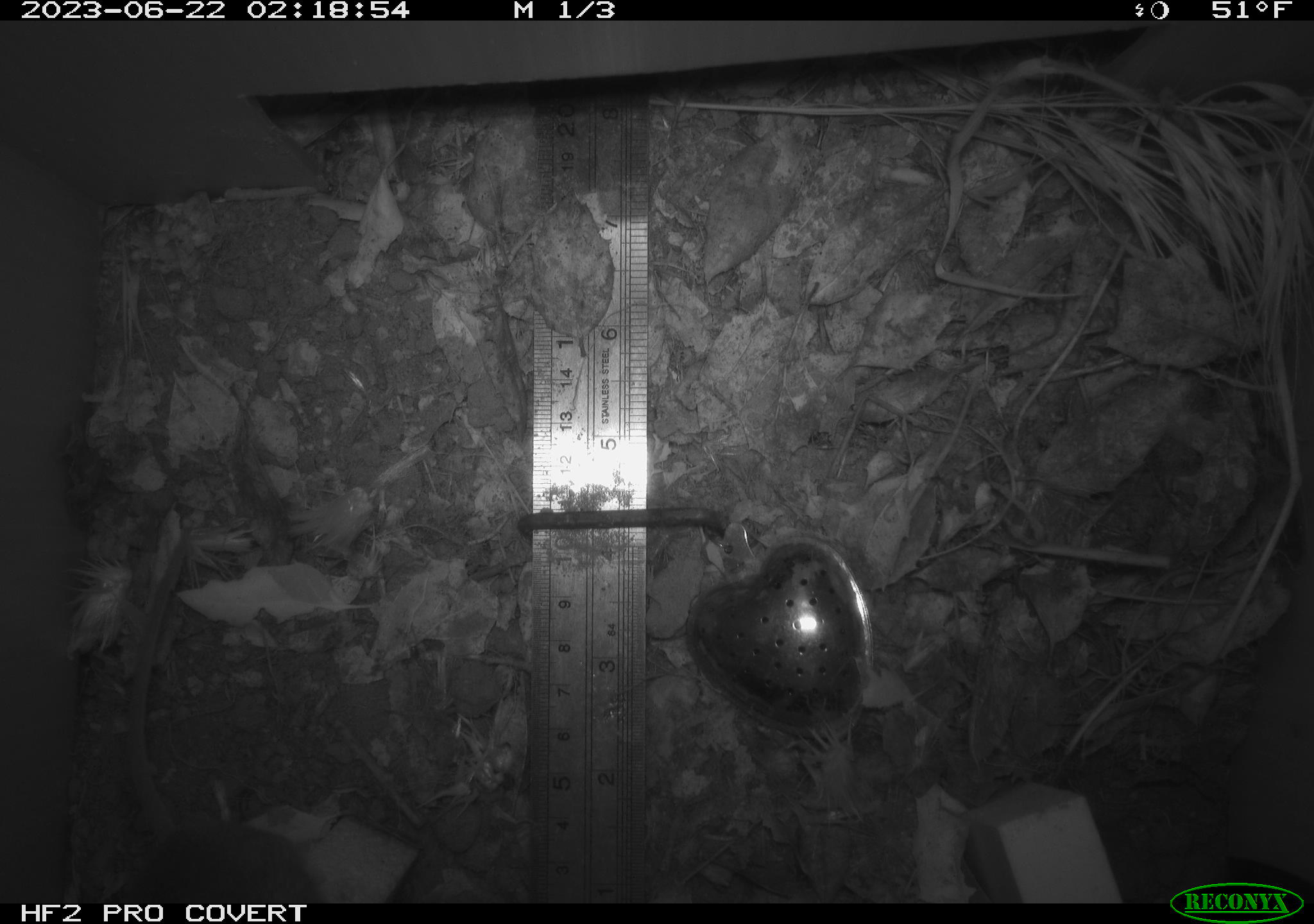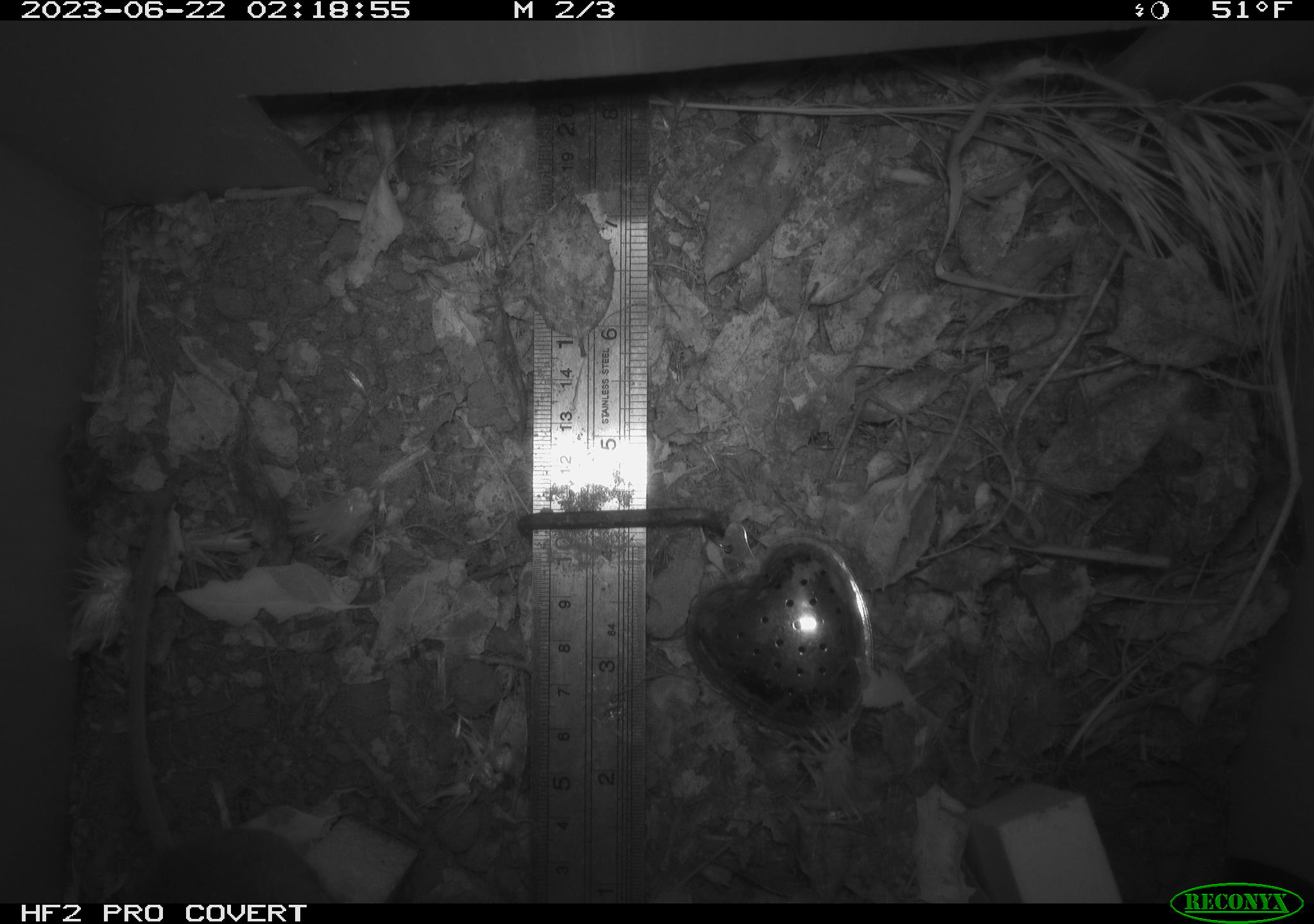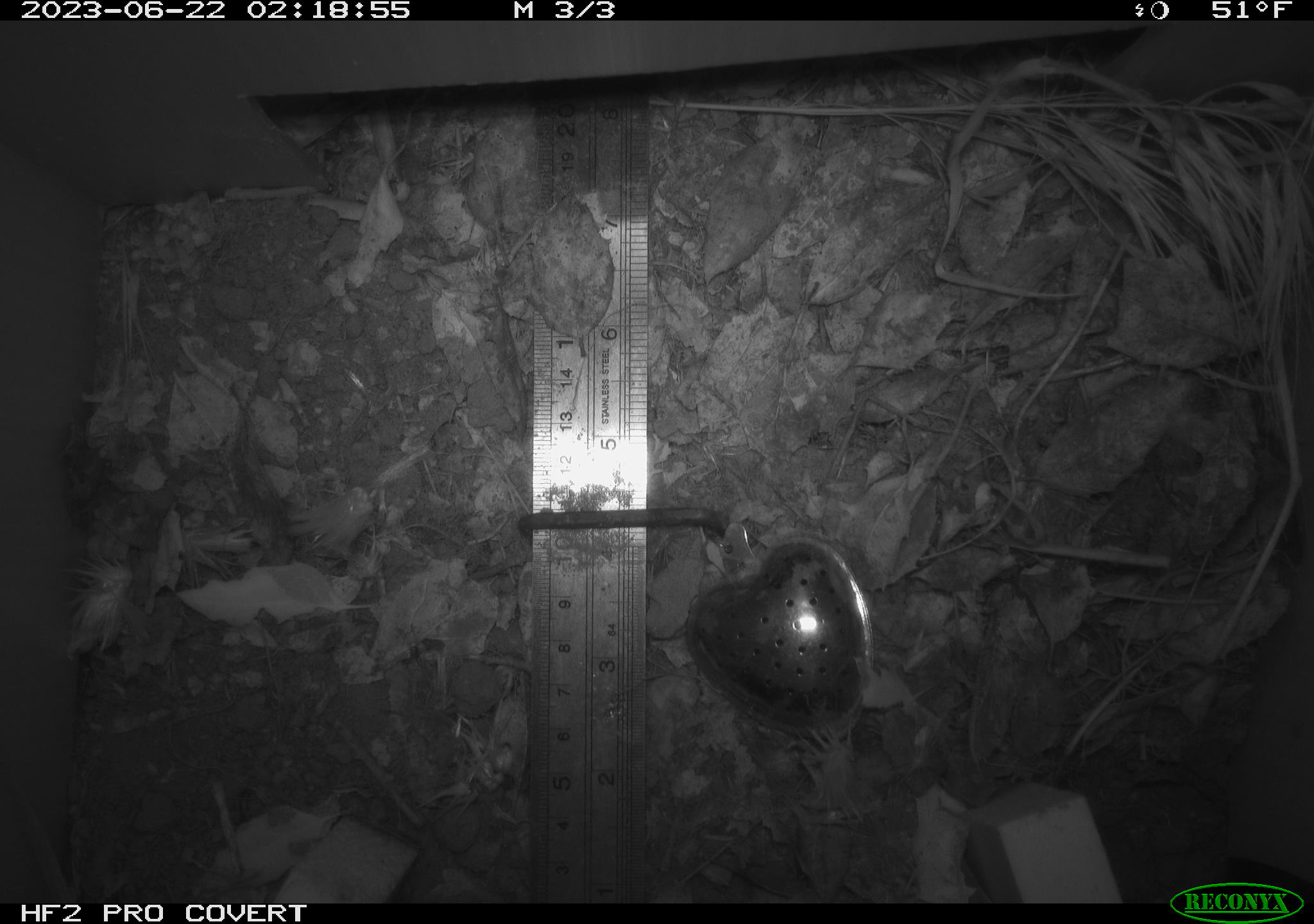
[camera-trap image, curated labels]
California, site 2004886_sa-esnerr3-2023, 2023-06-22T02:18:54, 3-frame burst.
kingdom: Animalia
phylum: Chordata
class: Mammalia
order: Rodentia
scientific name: Rodentia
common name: mouse species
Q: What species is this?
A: Mouse species (Rodentia).